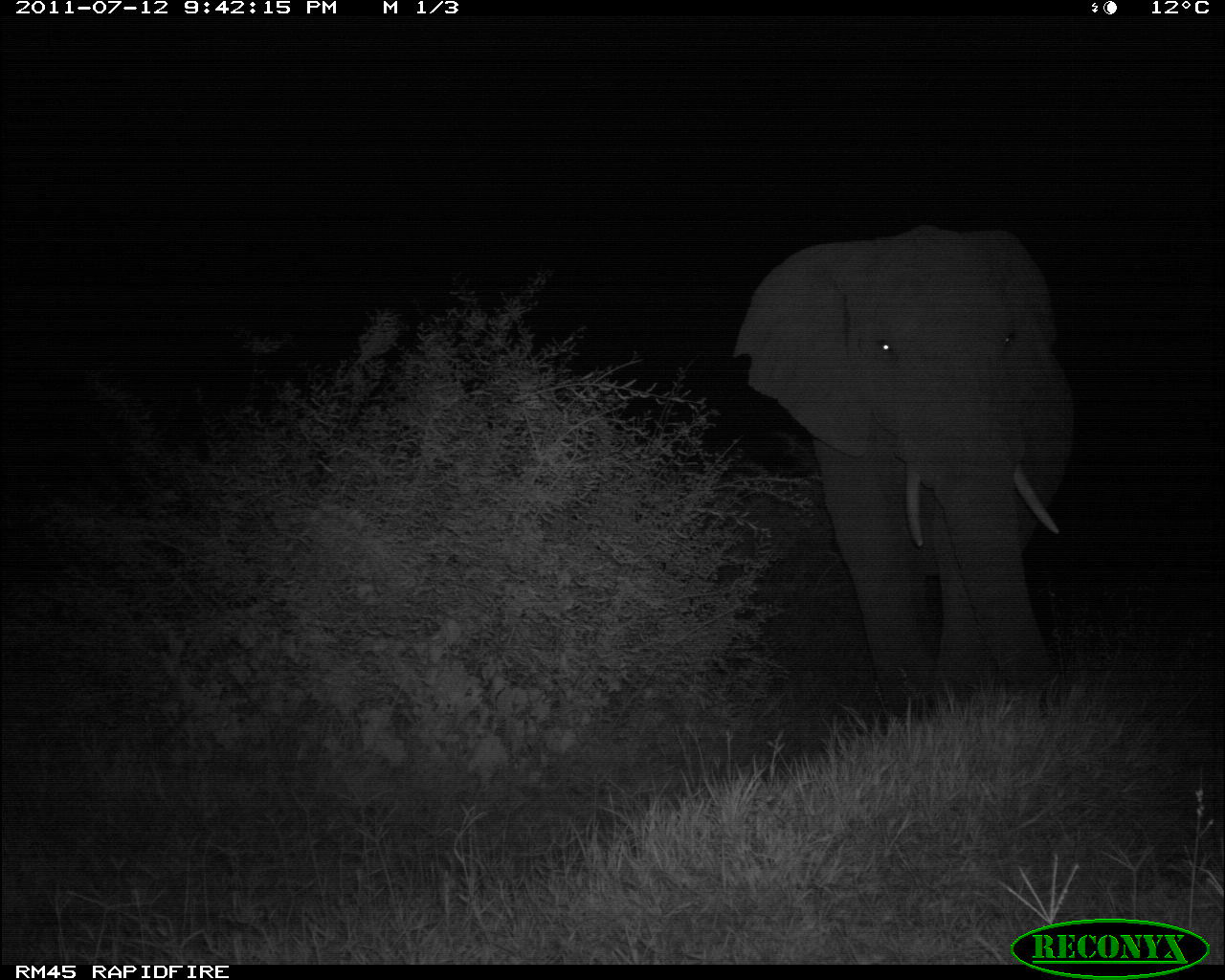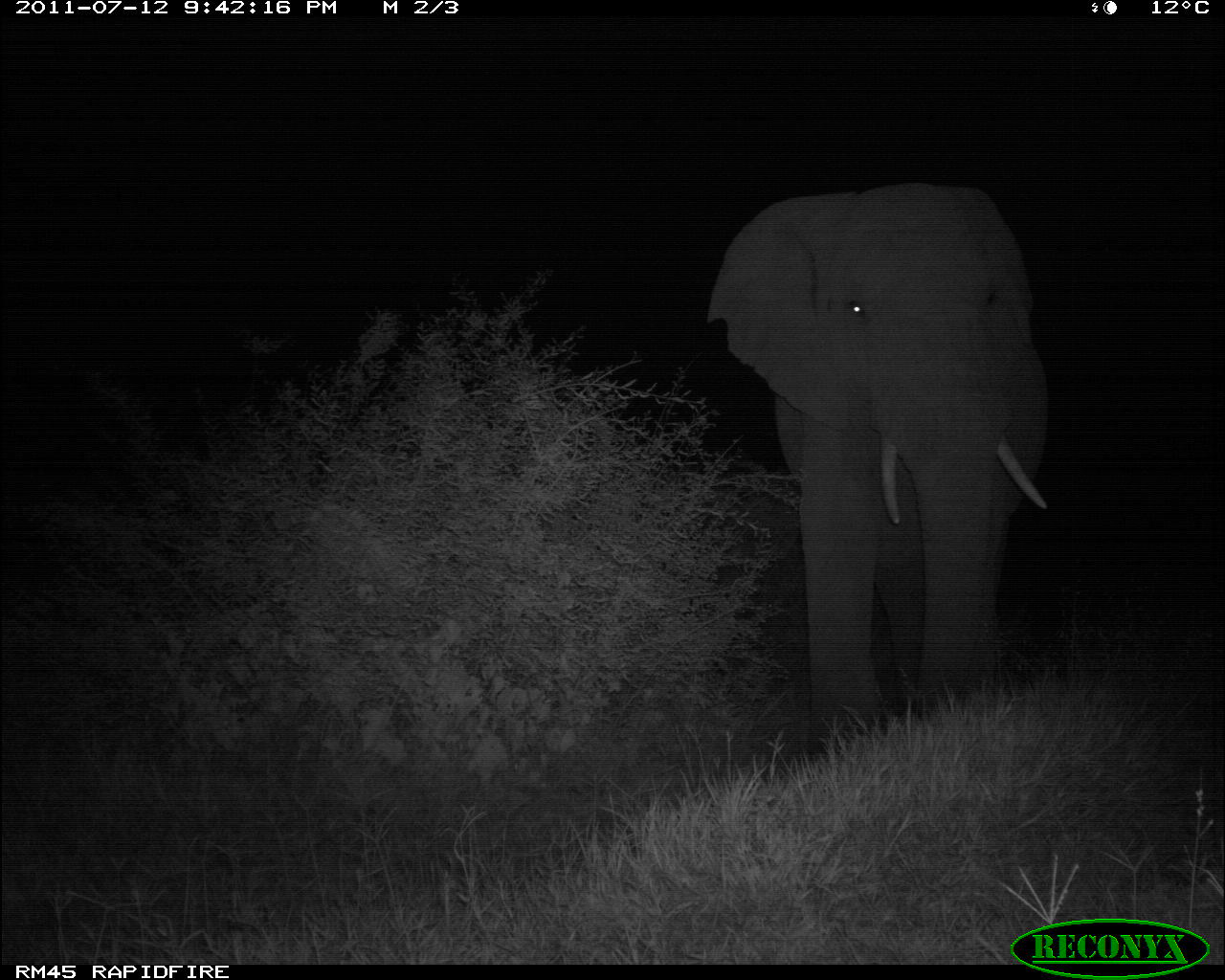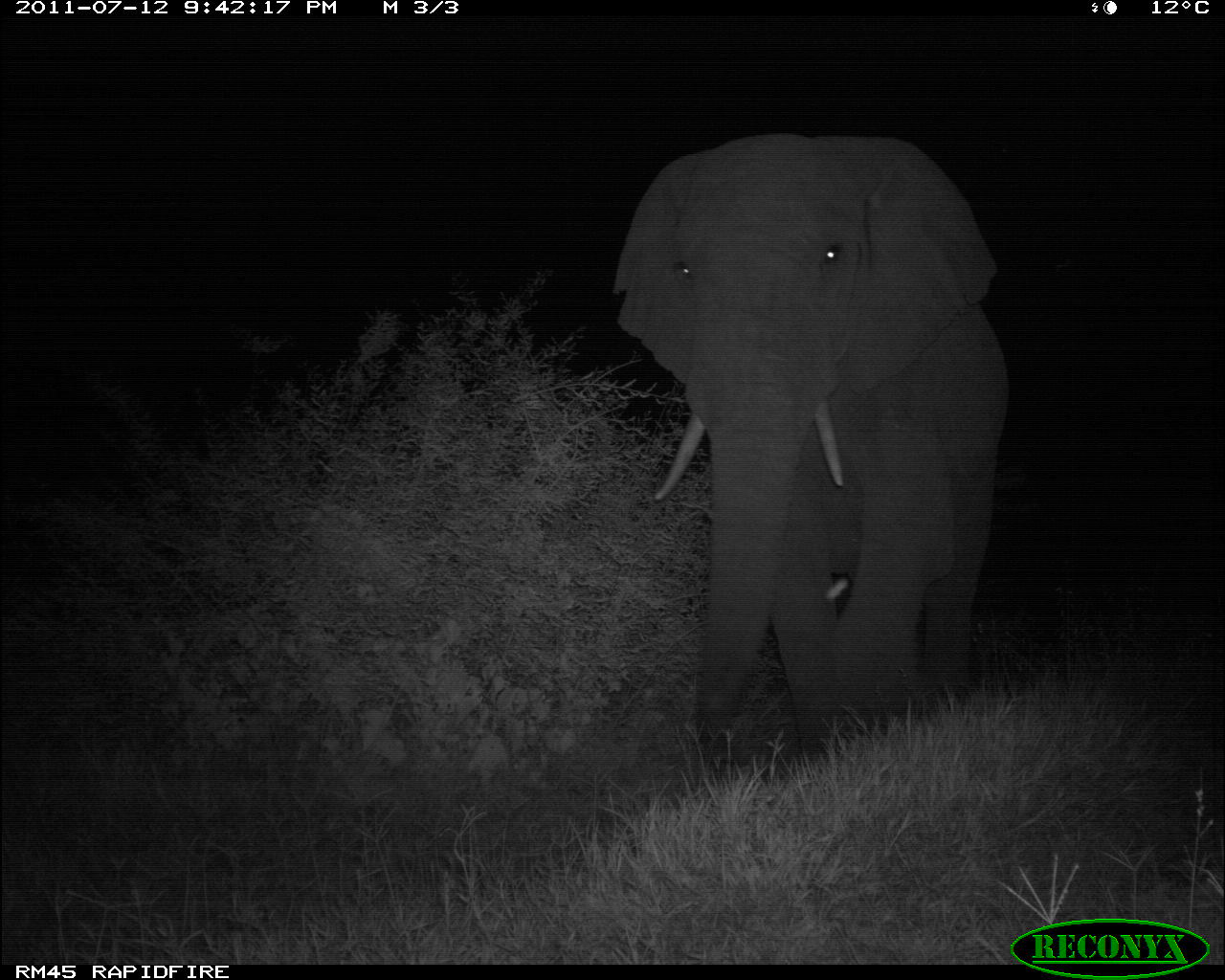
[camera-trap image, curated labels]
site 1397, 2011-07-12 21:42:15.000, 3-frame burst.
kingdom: Animalia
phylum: Chordata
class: Mammalia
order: Proboscidea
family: Elephantidae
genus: Loxodonta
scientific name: Loxodonta africana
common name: african bush elephant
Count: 1.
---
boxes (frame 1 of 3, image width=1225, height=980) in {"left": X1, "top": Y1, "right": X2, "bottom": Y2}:
loxodonta africana: {"left": 727, "top": 220, "right": 1081, "bottom": 724}